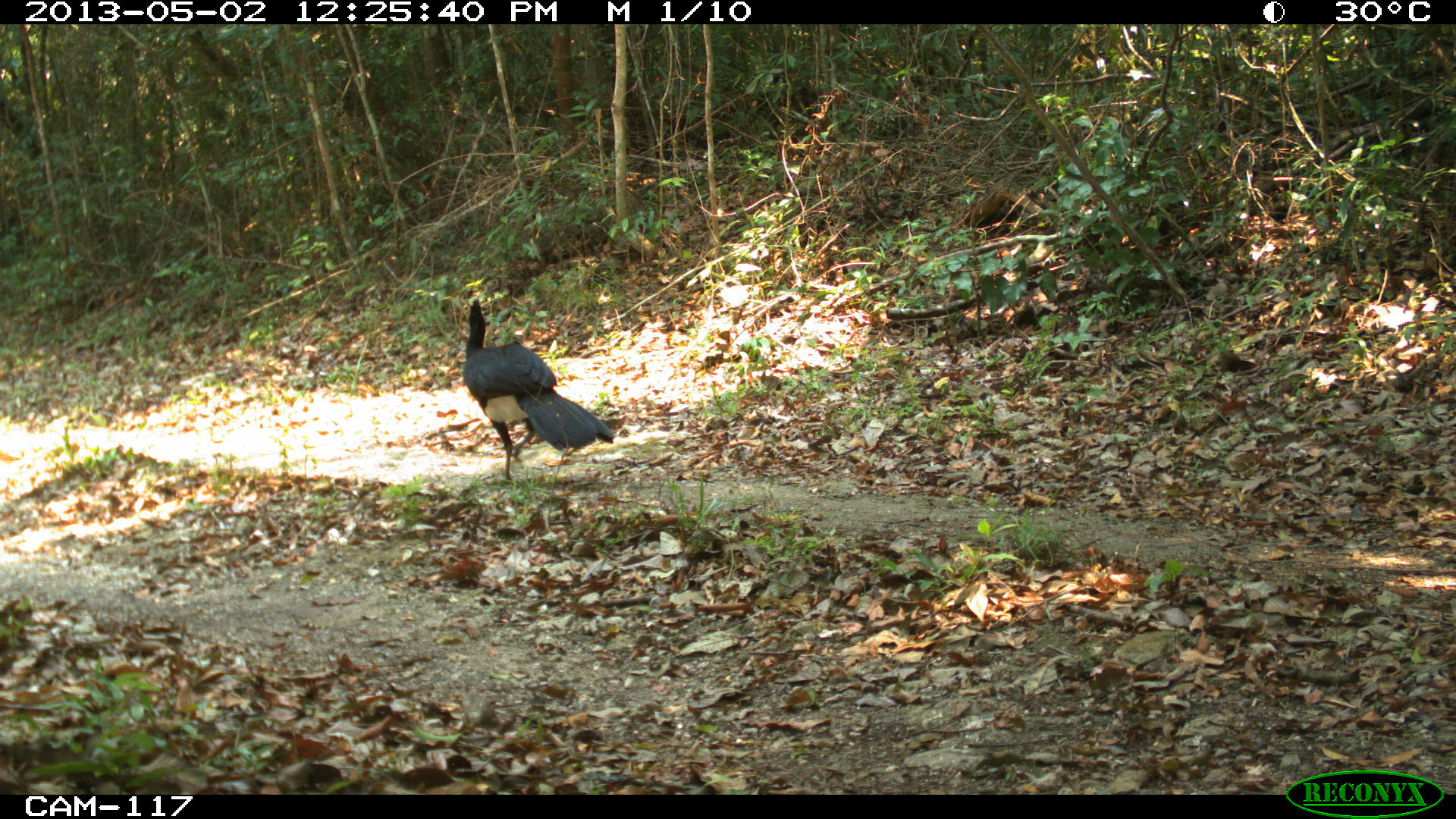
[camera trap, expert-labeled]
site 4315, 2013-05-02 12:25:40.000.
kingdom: Animalia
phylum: Chordata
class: Aves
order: Galliformes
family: Cracidae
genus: Crax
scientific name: Crax rubra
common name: great curassow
Crax rubra (great curassow), count 1.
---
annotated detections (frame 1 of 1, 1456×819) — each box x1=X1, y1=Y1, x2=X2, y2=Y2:
crax rubra: x1=460, y1=295, x2=614, y2=481